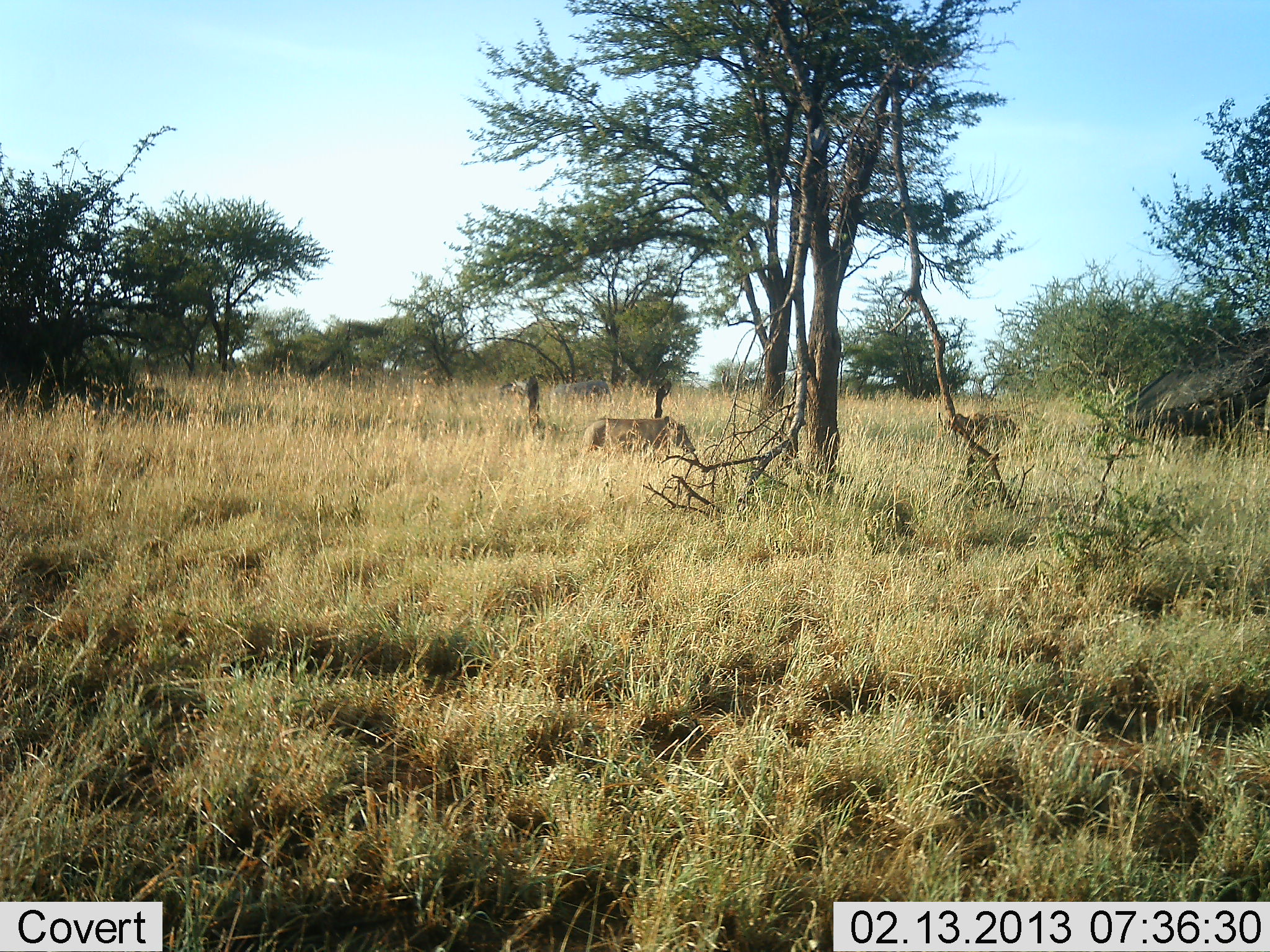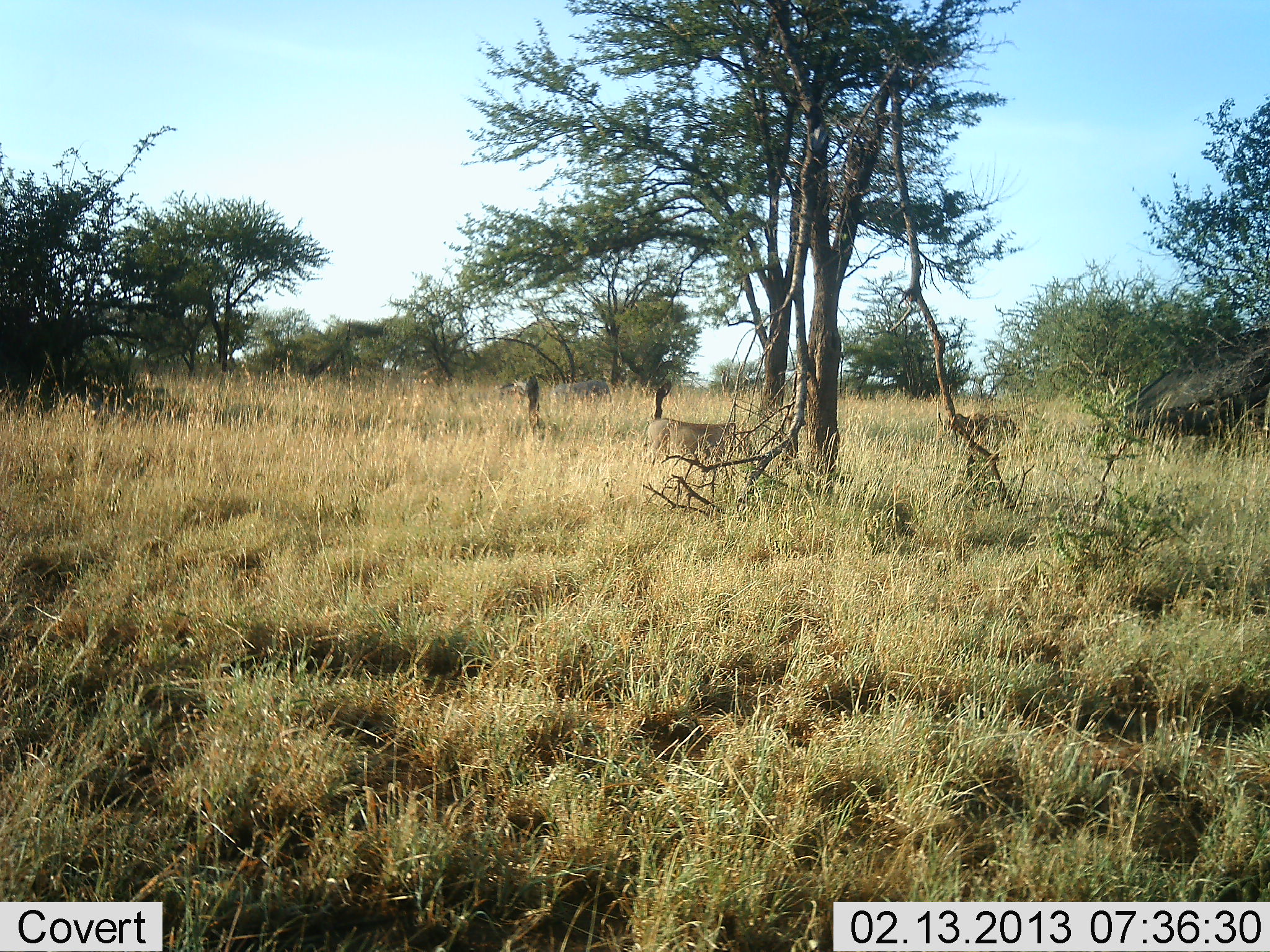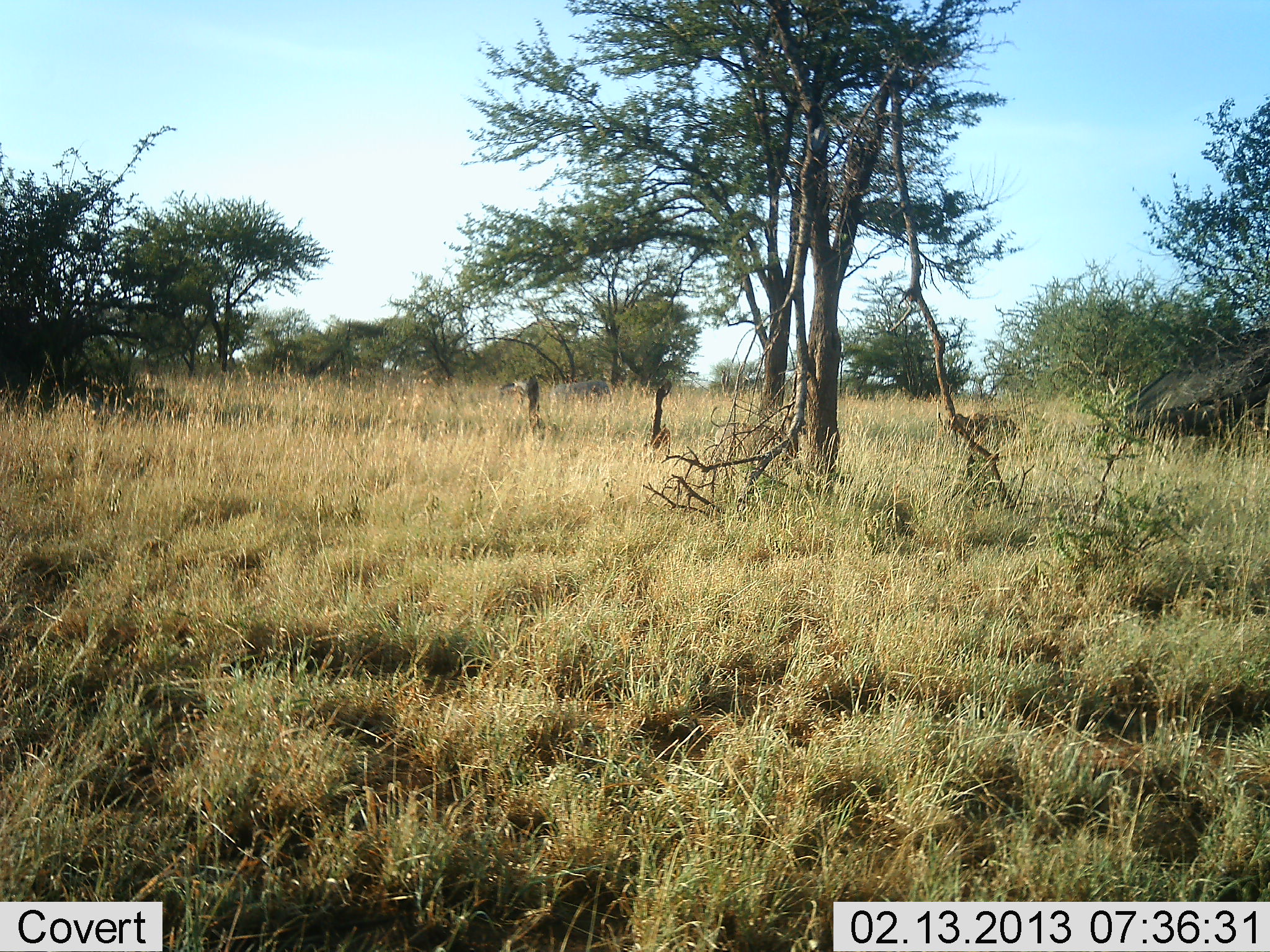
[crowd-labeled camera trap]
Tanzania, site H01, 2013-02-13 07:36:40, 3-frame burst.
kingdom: Animalia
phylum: Chordata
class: Mammalia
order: Artiodactyla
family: Suidae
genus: Phacochoerus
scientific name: Phacochoerus africanus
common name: warthog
Warthog (Phacochoerus africanus), count 1. Behavior (volunteer vote fractions): standing 0%, resting 0%, moving 100%, interacting 0%. Young present (vote fraction): 0%. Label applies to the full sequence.